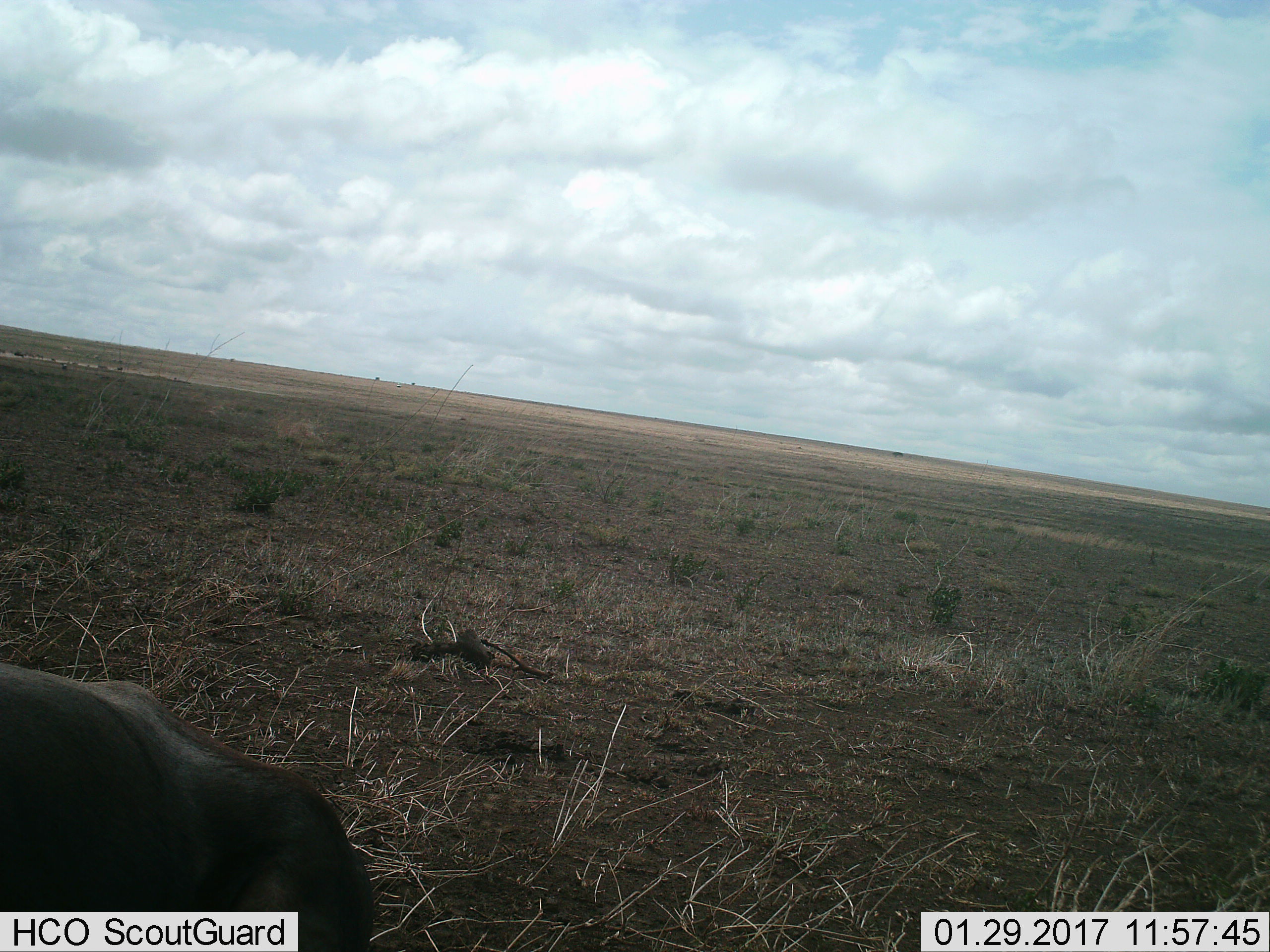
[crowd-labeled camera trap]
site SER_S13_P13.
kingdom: Animalia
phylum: Chordata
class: Mammalia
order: Artiodactyla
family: Bovidae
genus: Connochaetes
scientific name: Connochaetes taurinus taurinus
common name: blue wildebeest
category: wildebeestblue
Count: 1.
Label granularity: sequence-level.